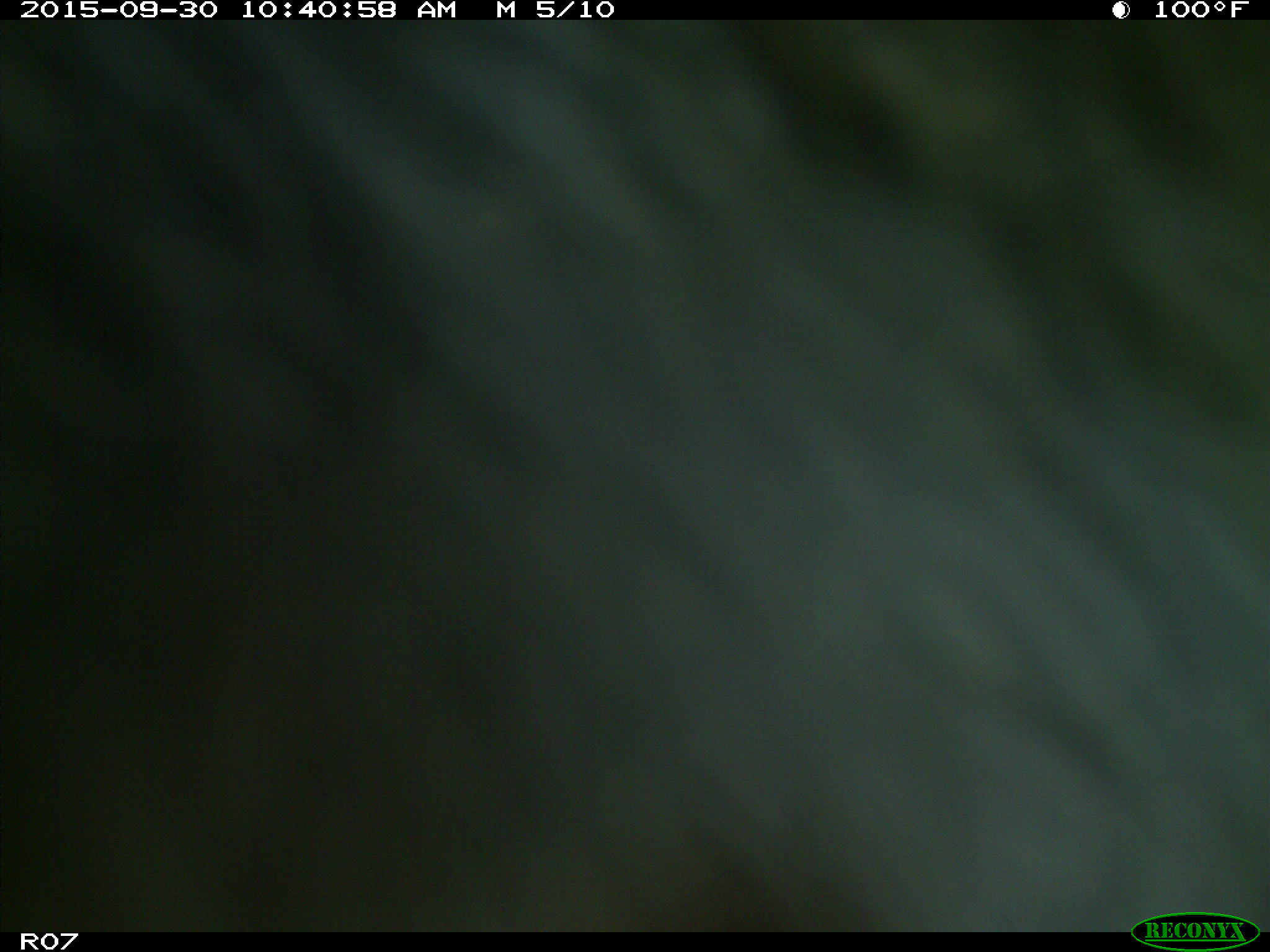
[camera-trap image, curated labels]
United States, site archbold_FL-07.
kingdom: Animalia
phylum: Chordata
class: Mammalia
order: Artiodactyla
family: Bovidae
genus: Bos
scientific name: Bos taurus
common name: domestic cow